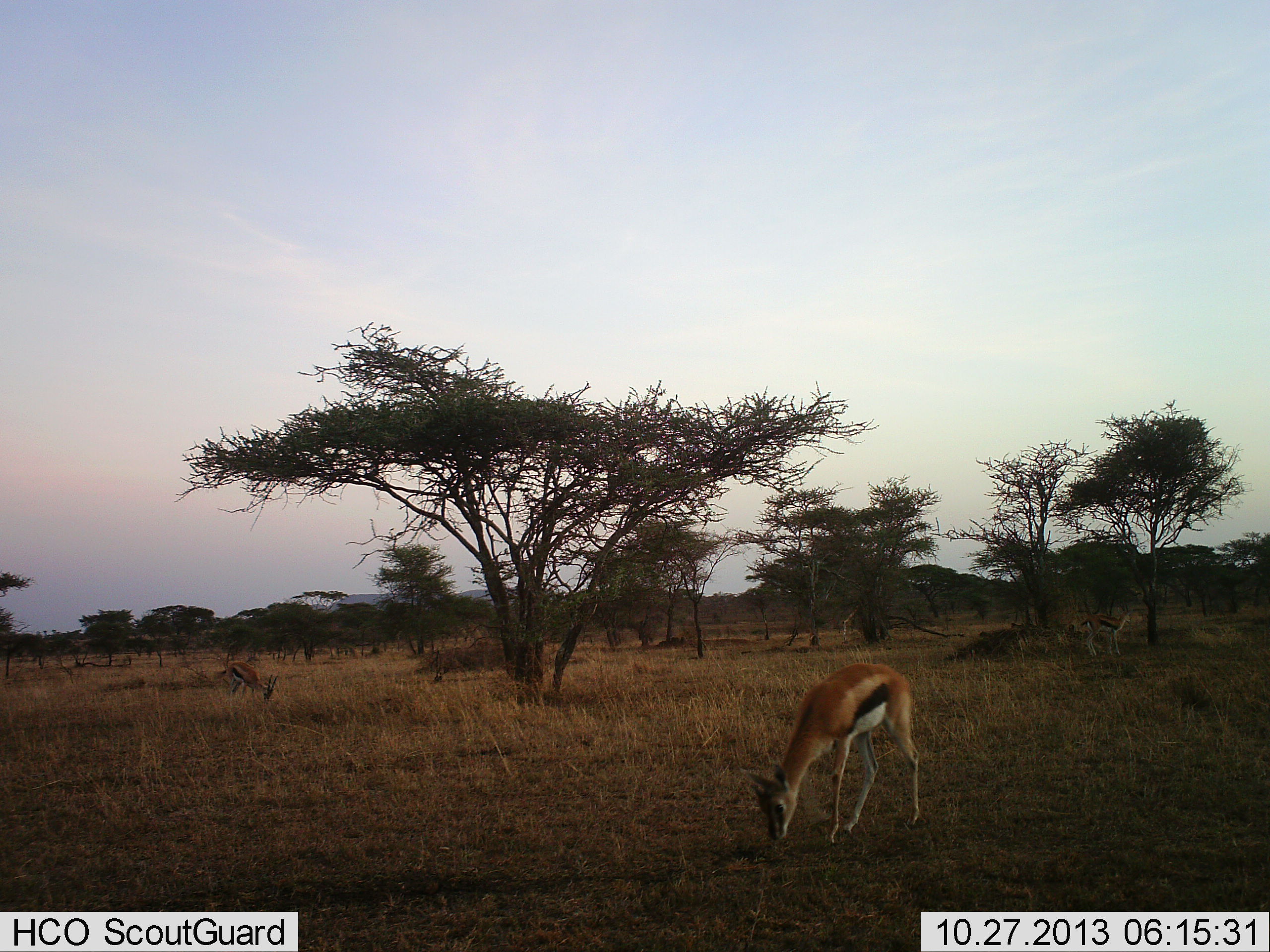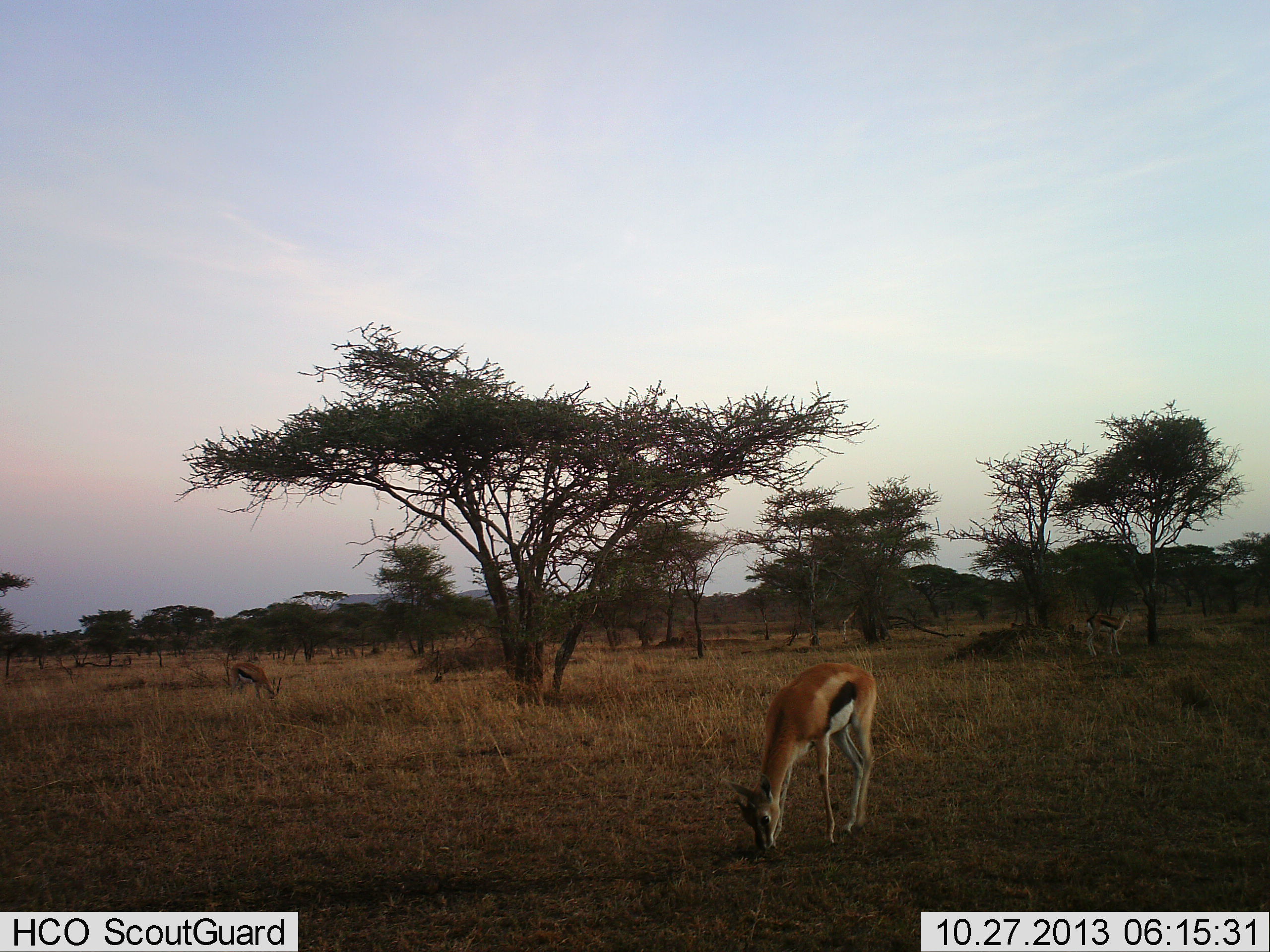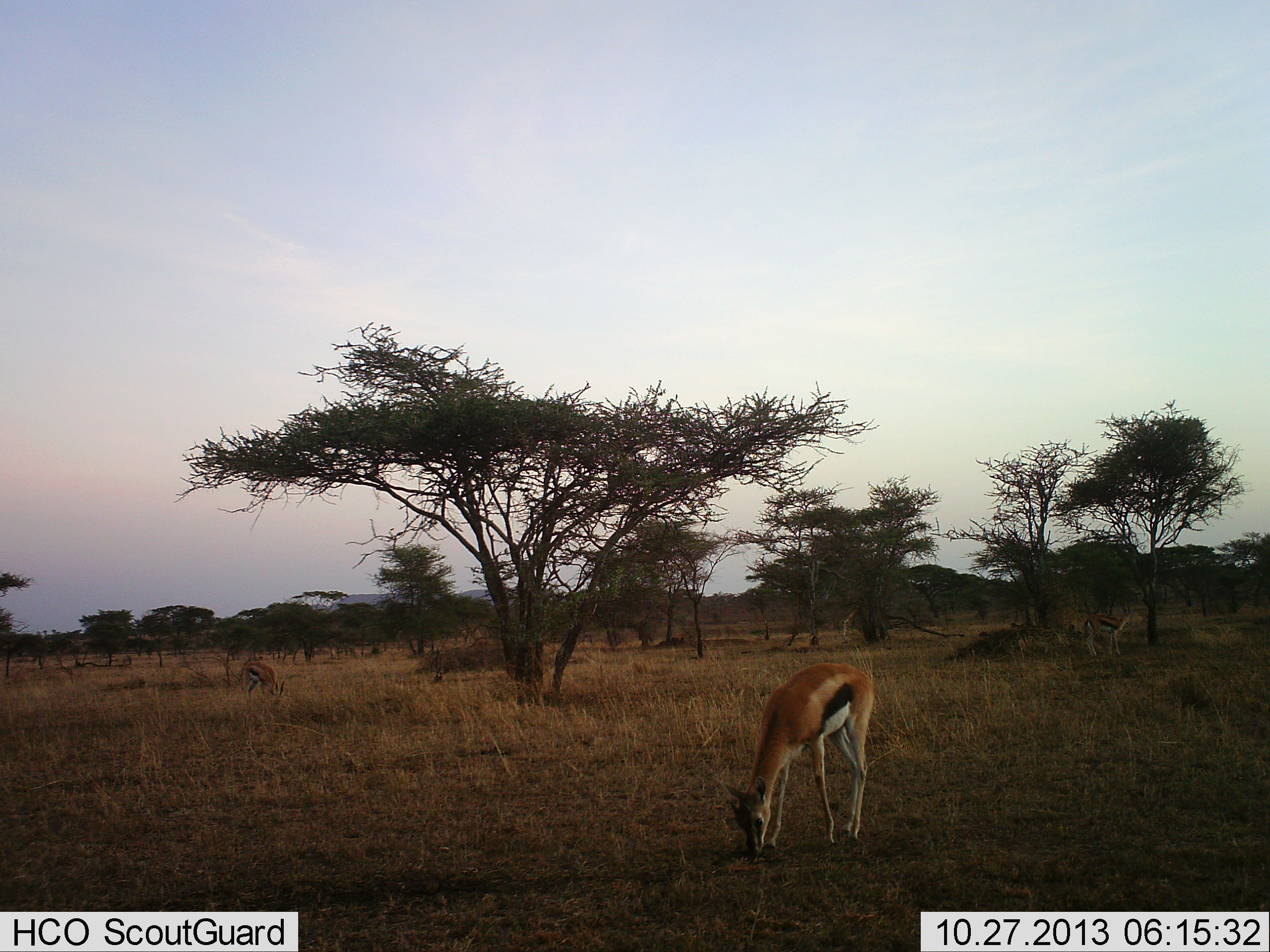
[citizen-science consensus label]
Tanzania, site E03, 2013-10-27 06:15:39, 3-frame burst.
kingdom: Animalia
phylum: Chordata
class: Mammalia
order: Artiodactyla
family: Bovidae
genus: Eudorcas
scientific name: Eudorcas thomsonii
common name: thomson's gazelle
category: gazellethomsons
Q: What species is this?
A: Gazellethomsons (thomson's gazelle) (Eudorcas thomsonii).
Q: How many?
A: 3.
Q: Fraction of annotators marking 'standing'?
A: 50%.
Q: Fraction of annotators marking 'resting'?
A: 0%.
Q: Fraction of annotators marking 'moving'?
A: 10%.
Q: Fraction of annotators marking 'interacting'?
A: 0%.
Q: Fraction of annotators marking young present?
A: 0%.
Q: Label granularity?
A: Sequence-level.